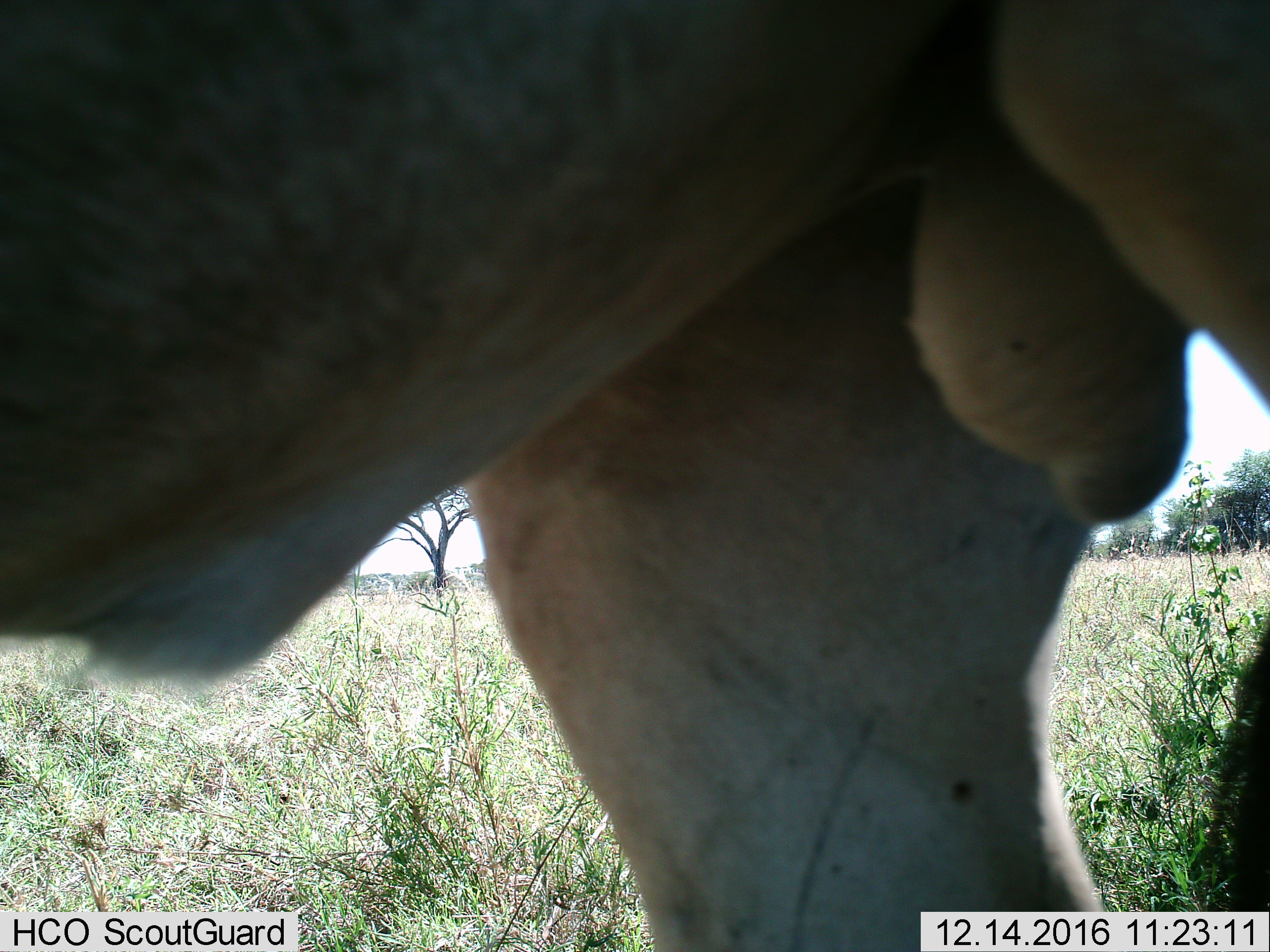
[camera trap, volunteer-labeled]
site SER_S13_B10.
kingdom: Animalia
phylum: Chordata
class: Mammalia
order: Carnivora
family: Felidae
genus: Panthera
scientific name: Panthera leo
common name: lion male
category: lionmale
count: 1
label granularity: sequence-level